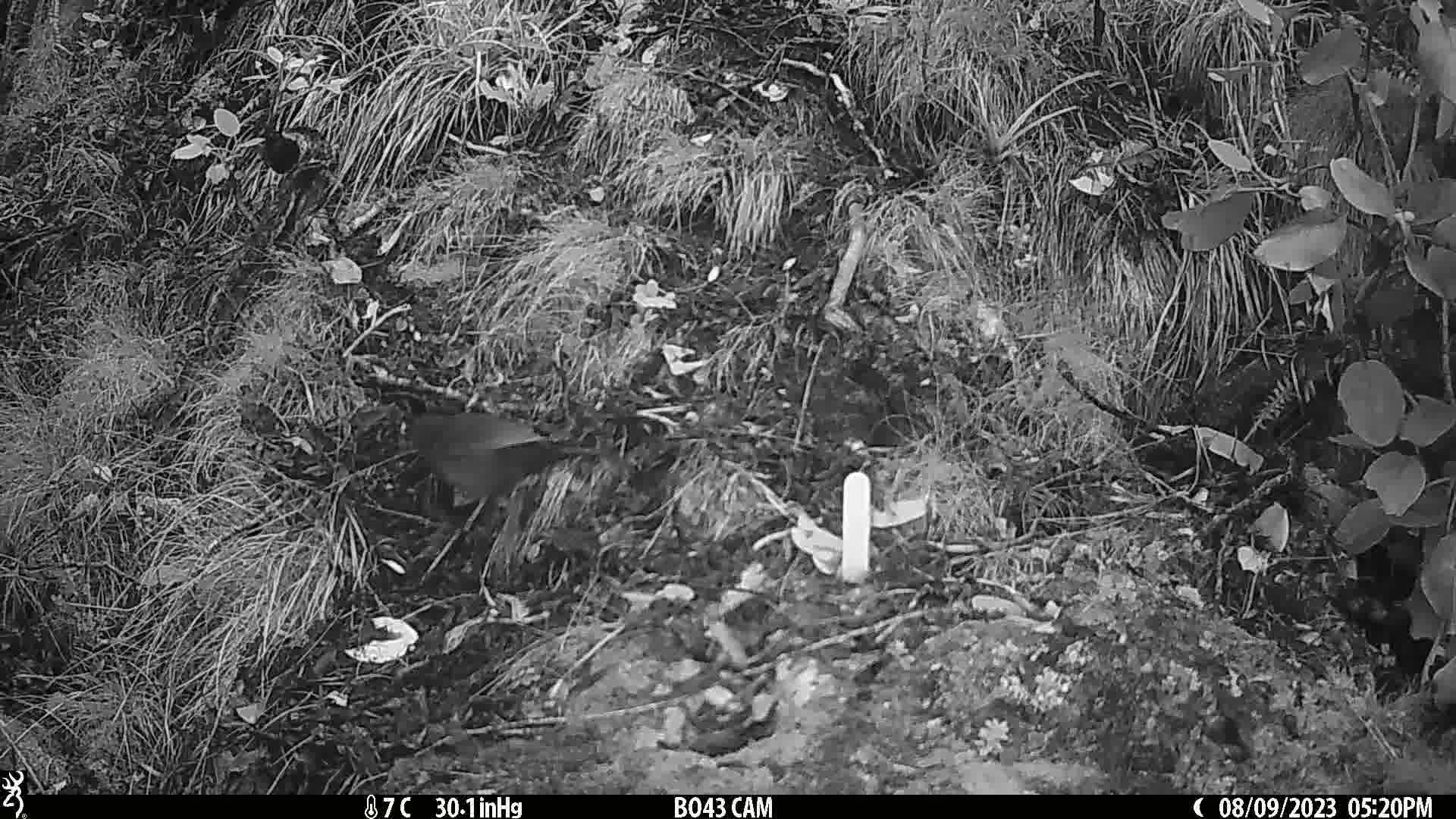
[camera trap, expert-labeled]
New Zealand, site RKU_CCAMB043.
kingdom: Animalia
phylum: Chordata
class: Aves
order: Passeriformes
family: Turdidae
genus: Turdus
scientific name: Turdus merula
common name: eurasian blackbird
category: blackbird